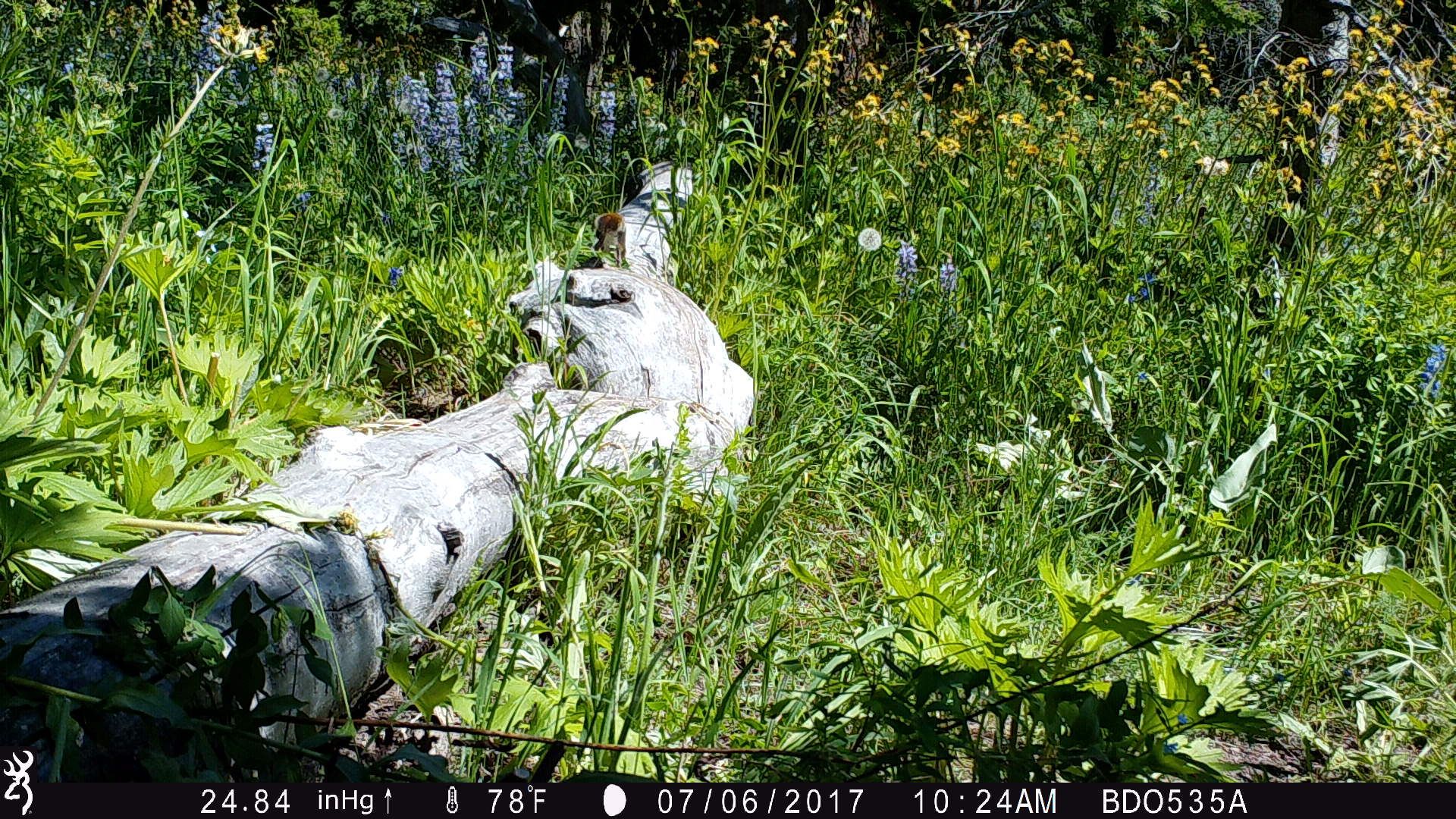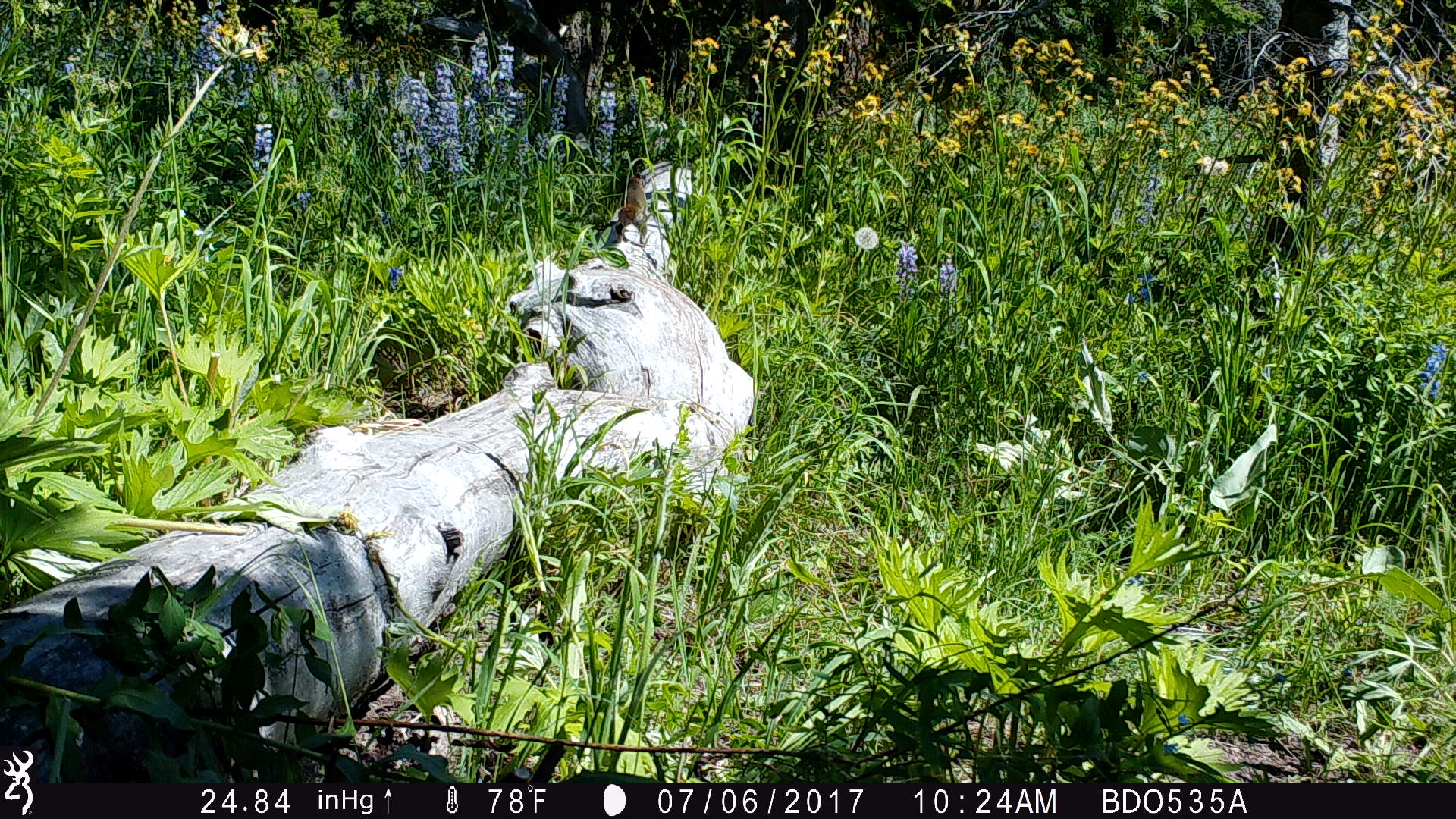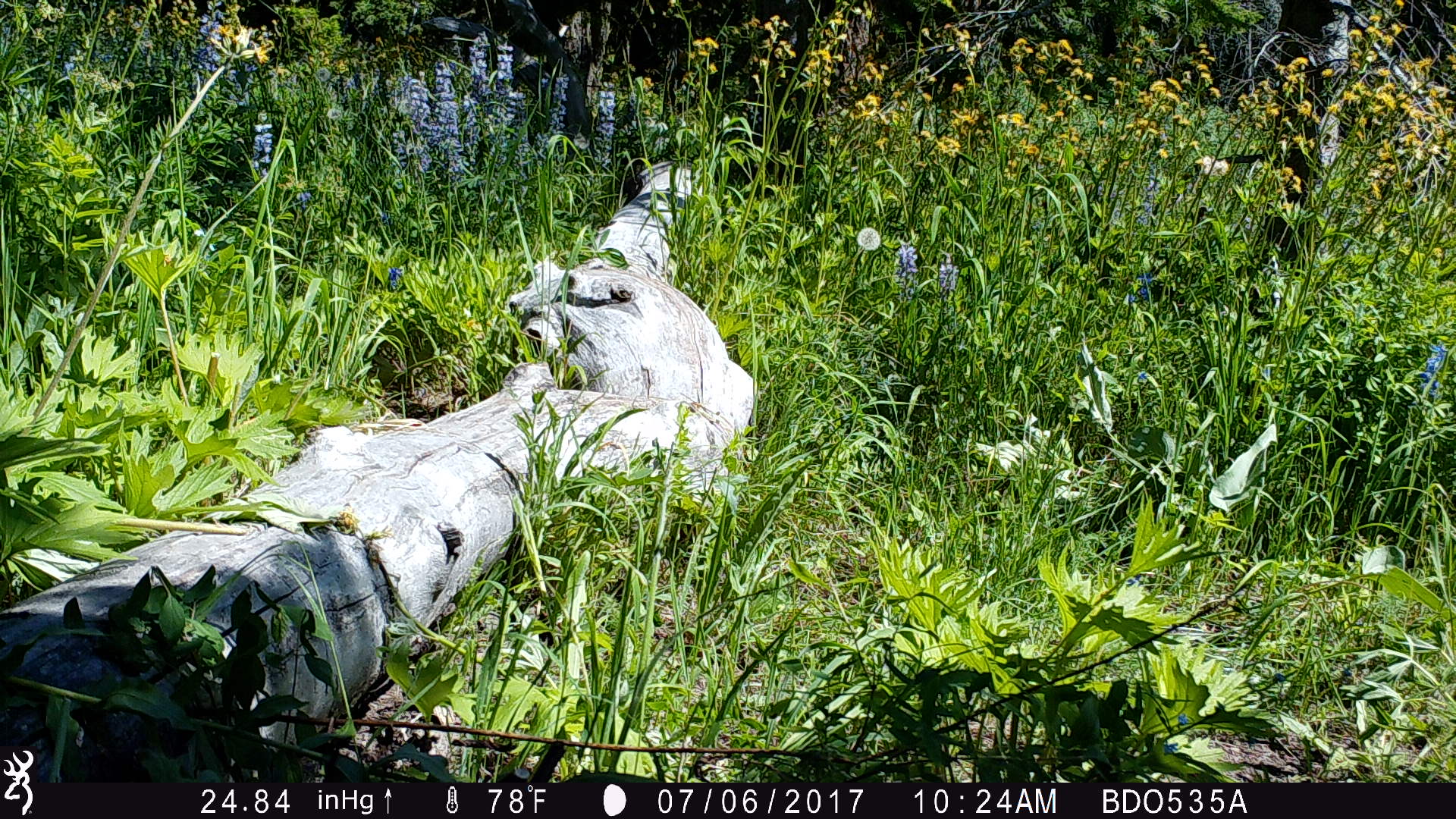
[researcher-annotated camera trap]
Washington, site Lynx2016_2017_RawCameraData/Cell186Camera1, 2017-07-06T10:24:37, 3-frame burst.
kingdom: Animalia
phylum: Chordata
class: Mammalia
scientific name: Mammalia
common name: small mammal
Small mammal (Mammalia). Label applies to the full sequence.